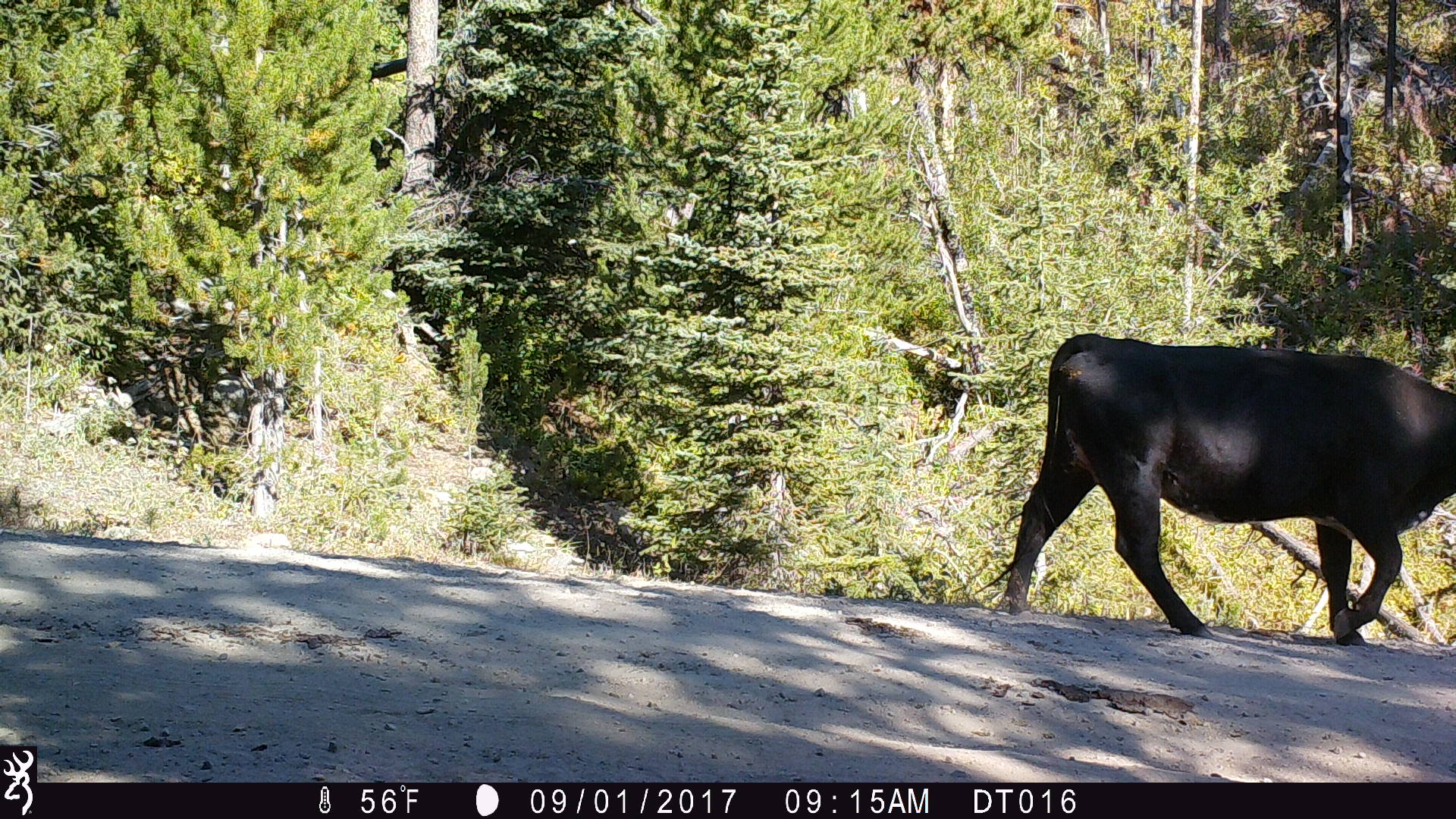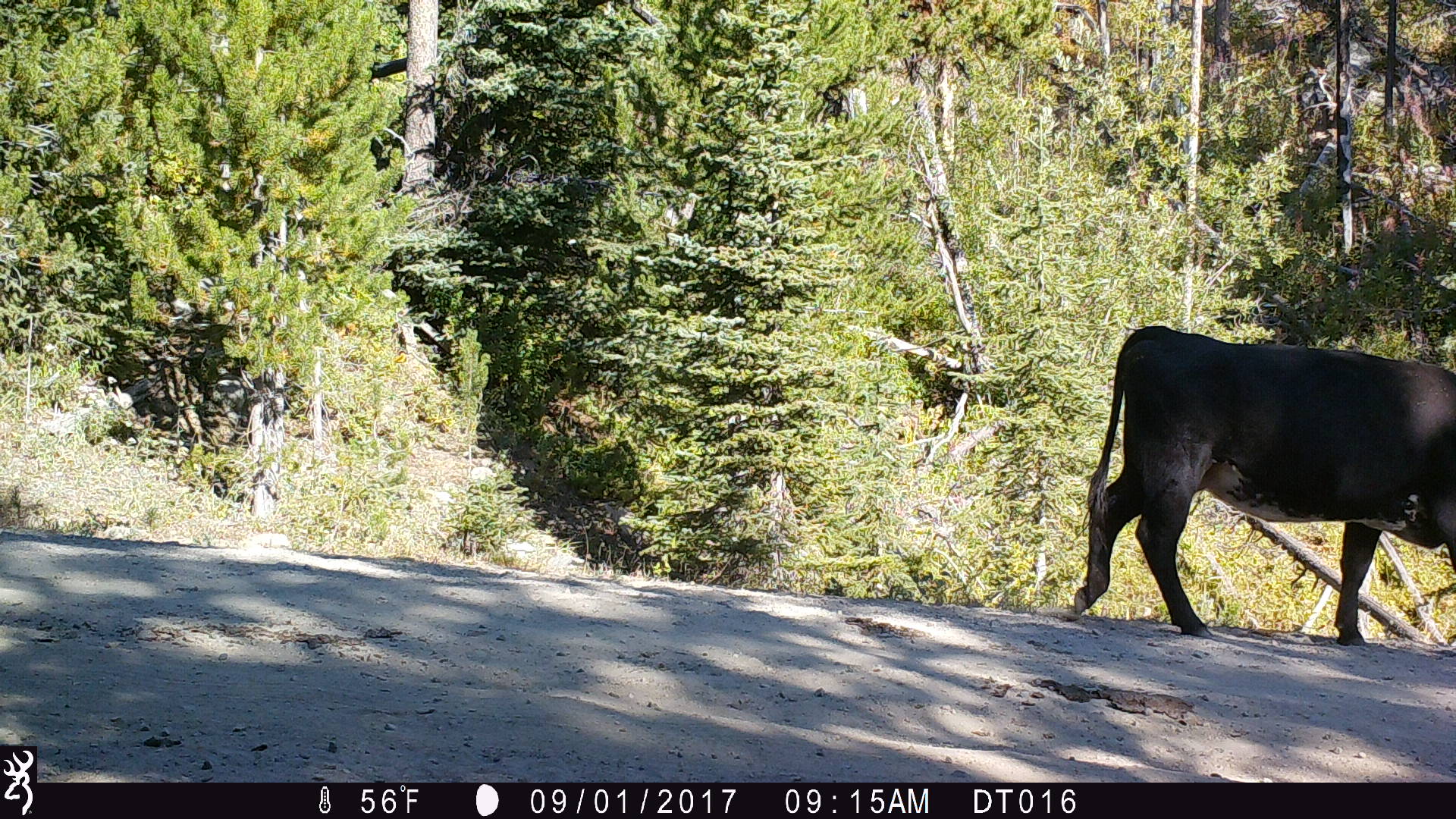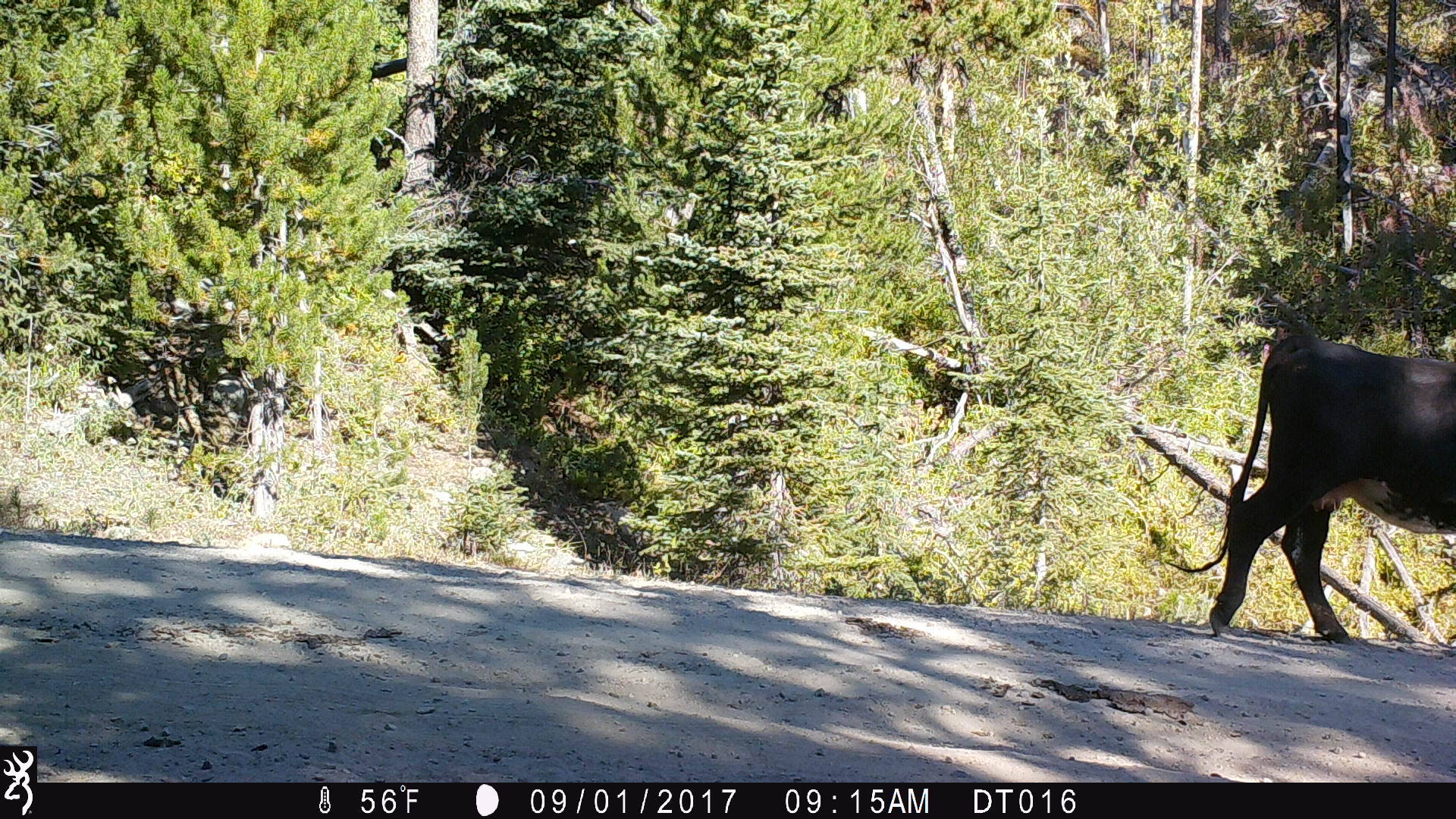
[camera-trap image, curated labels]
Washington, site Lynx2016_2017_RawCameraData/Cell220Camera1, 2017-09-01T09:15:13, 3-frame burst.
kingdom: Animalia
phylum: Chordata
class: Mammalia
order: Artiodactyla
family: Bovidae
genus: Bos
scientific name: Bos taurus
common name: domestic cattle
Domestic cattle (Bos taurus). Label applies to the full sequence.